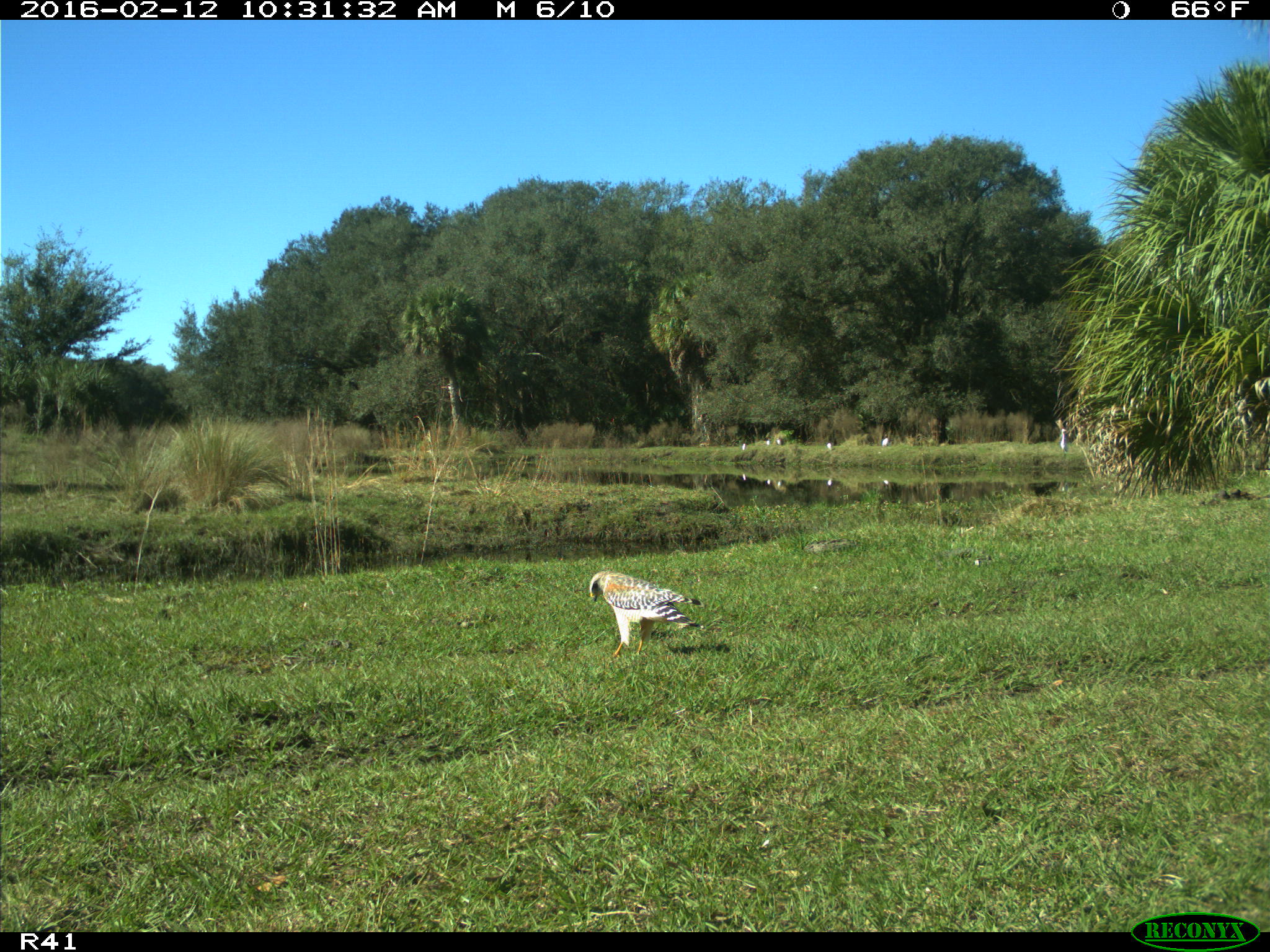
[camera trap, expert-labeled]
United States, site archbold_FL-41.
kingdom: Animalia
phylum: Chordata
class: Aves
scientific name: Aves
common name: birds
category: unidentified bird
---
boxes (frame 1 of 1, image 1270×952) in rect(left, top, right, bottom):
animal: rect(588, 570, 707, 661)